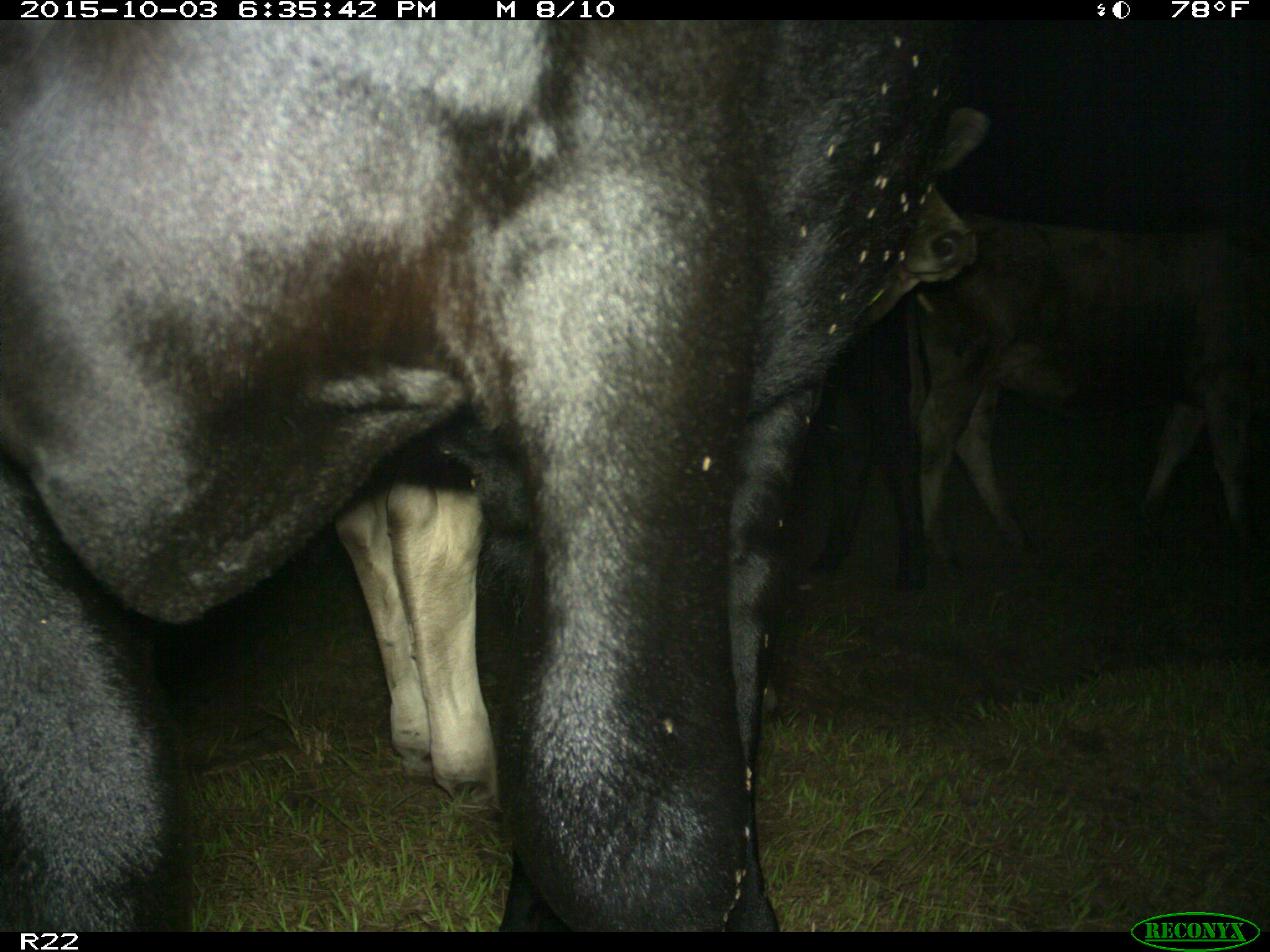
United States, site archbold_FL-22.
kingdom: Animalia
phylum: Chordata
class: Mammalia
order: Artiodactyla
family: Bovidae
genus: Bos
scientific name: Bos taurus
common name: domestic cow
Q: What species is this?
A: Bos taurus (domestic cow).